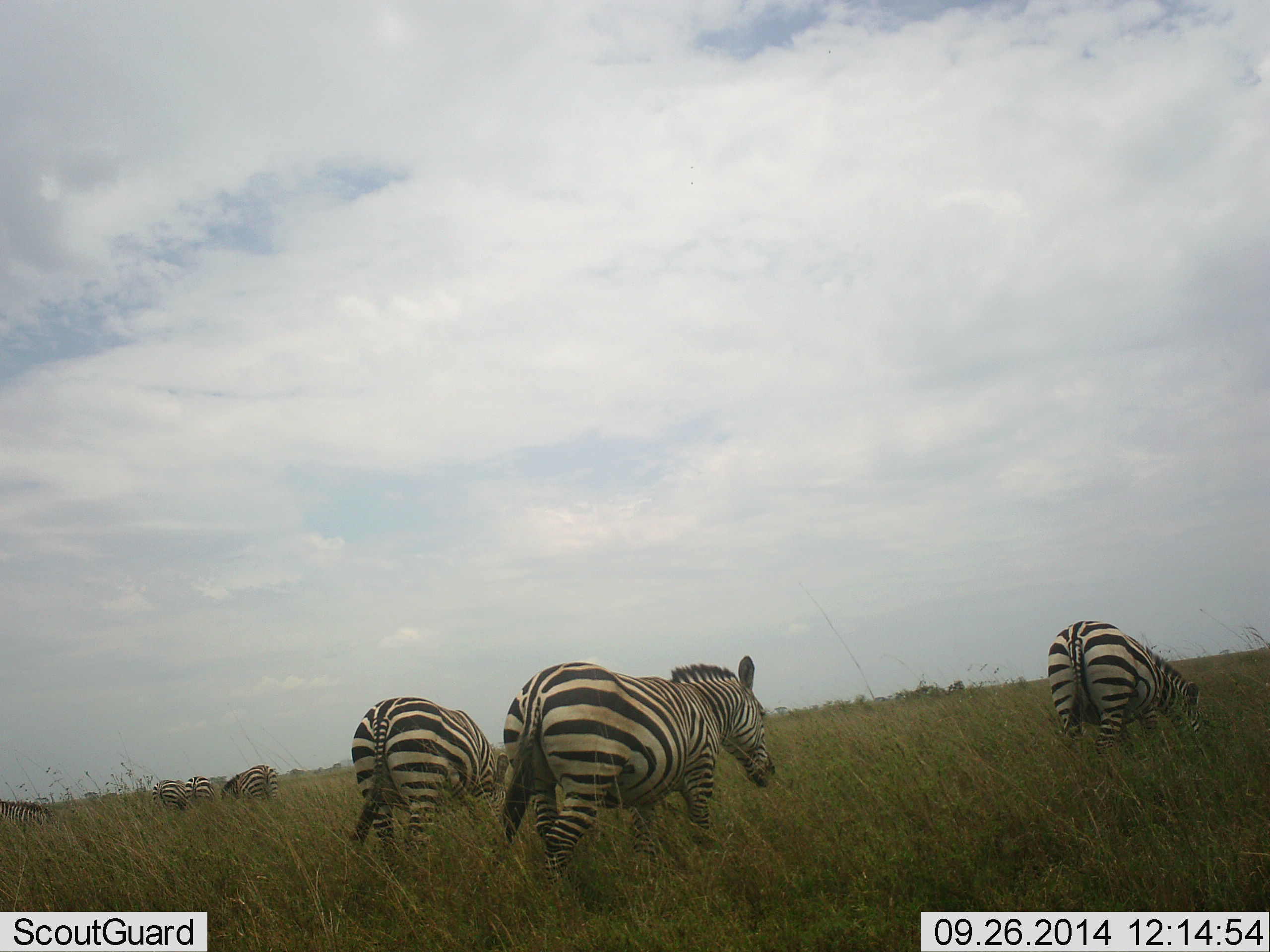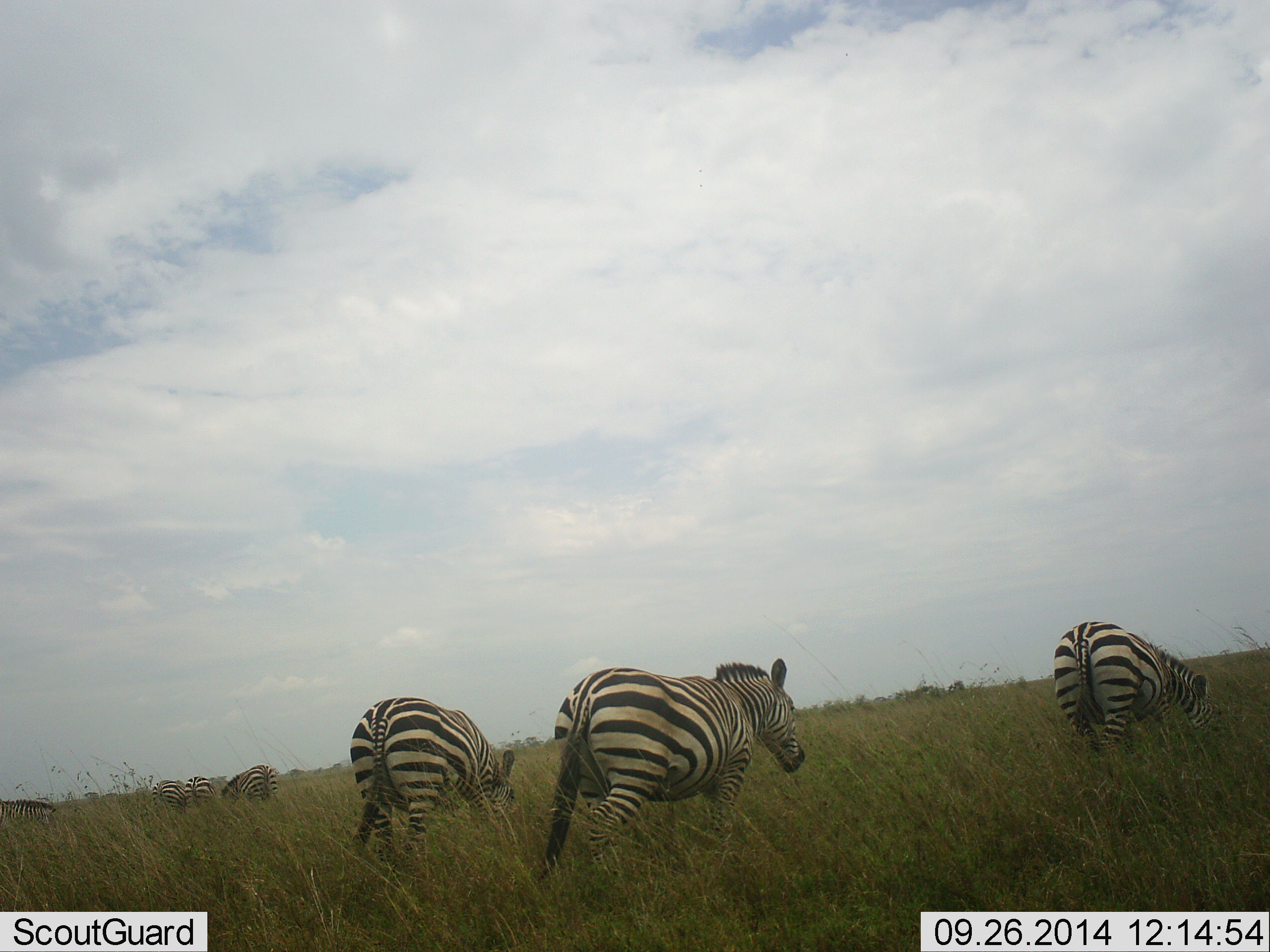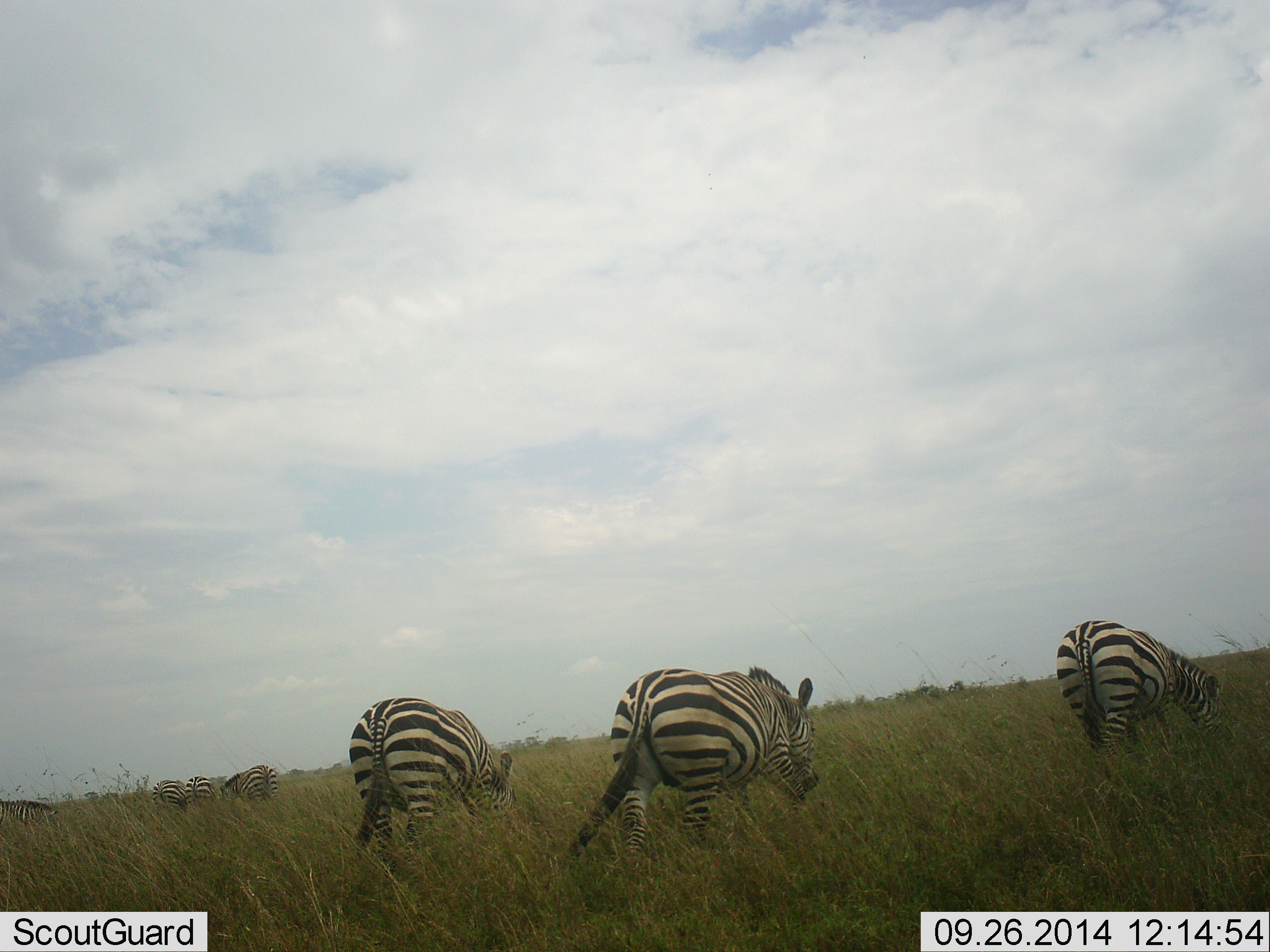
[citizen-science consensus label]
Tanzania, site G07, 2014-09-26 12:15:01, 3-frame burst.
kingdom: Animalia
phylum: Chordata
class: Mammalia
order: Perissodactyla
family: Equidae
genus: Equus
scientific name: Equus quagga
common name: plains zebra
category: zebra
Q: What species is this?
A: Zebra (plains zebra) (Equus quagga).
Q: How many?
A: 7.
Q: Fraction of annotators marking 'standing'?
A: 20%.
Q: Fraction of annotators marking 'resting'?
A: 10%.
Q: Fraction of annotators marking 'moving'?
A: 70%.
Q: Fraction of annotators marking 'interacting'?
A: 0%.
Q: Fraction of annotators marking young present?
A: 0%.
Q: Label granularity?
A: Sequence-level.